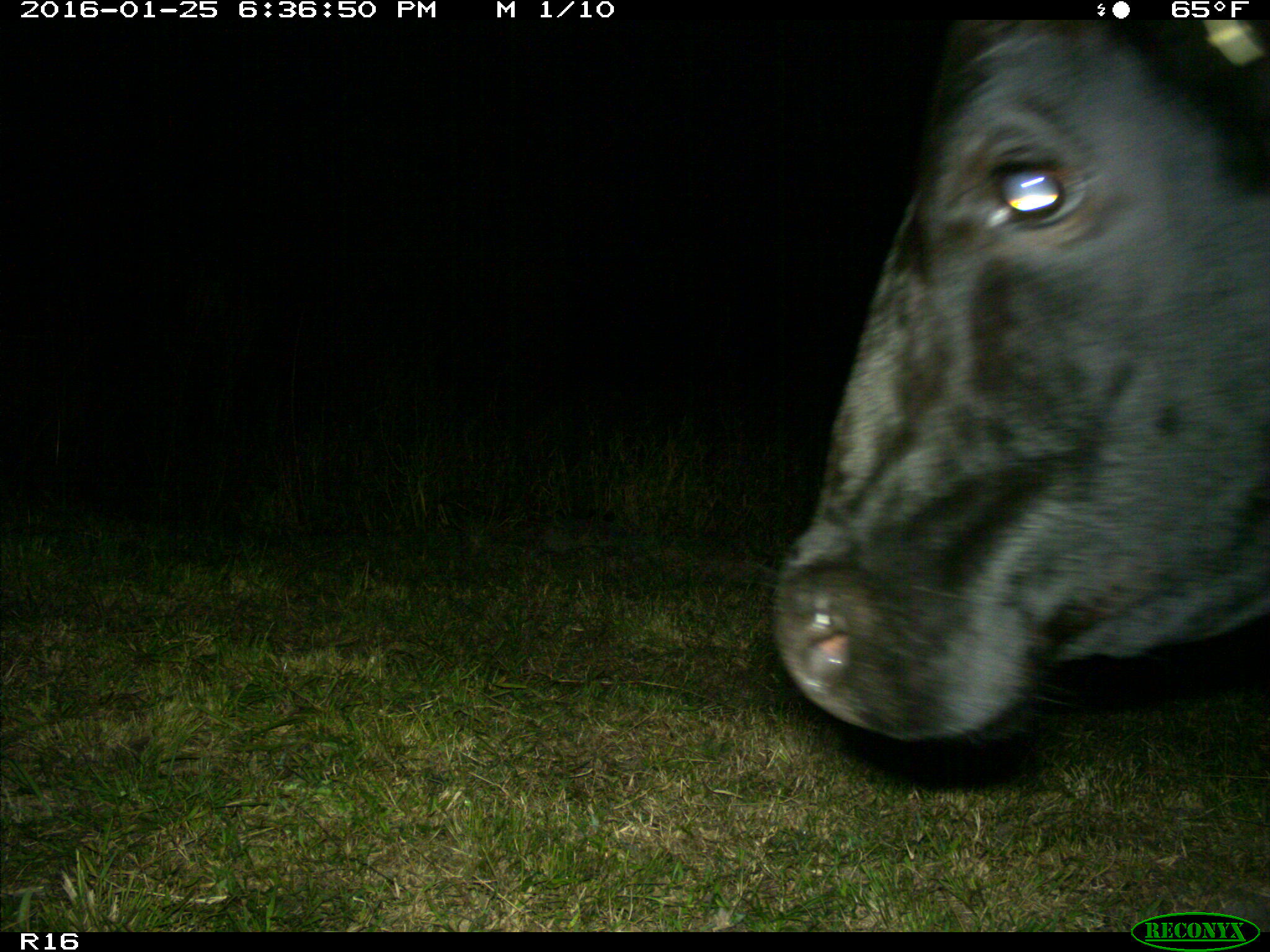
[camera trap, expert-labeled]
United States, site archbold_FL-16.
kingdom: Animalia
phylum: Chordata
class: Mammalia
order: Artiodactyla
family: Bovidae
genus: Bos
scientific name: Bos taurus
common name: domestic cow